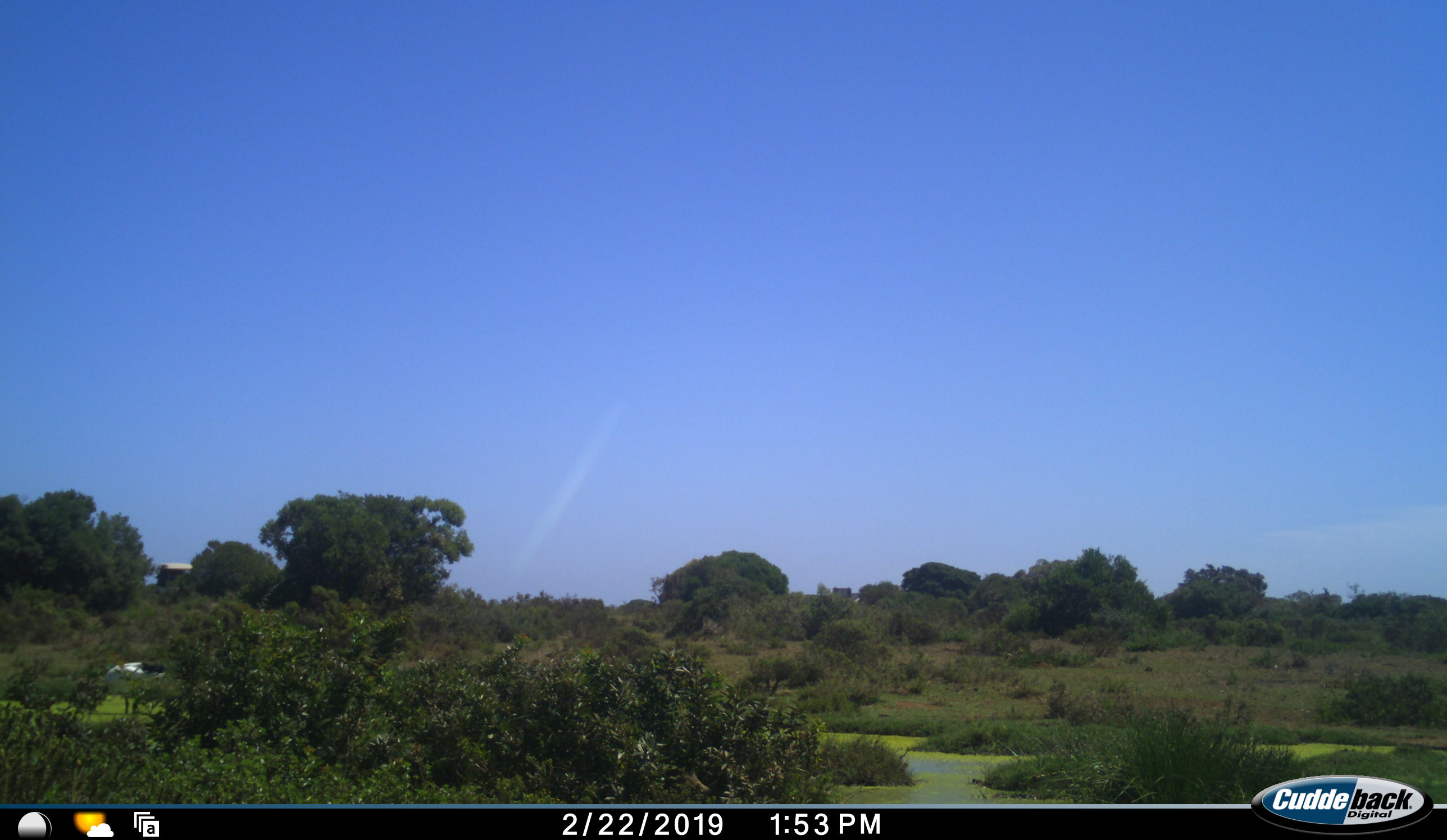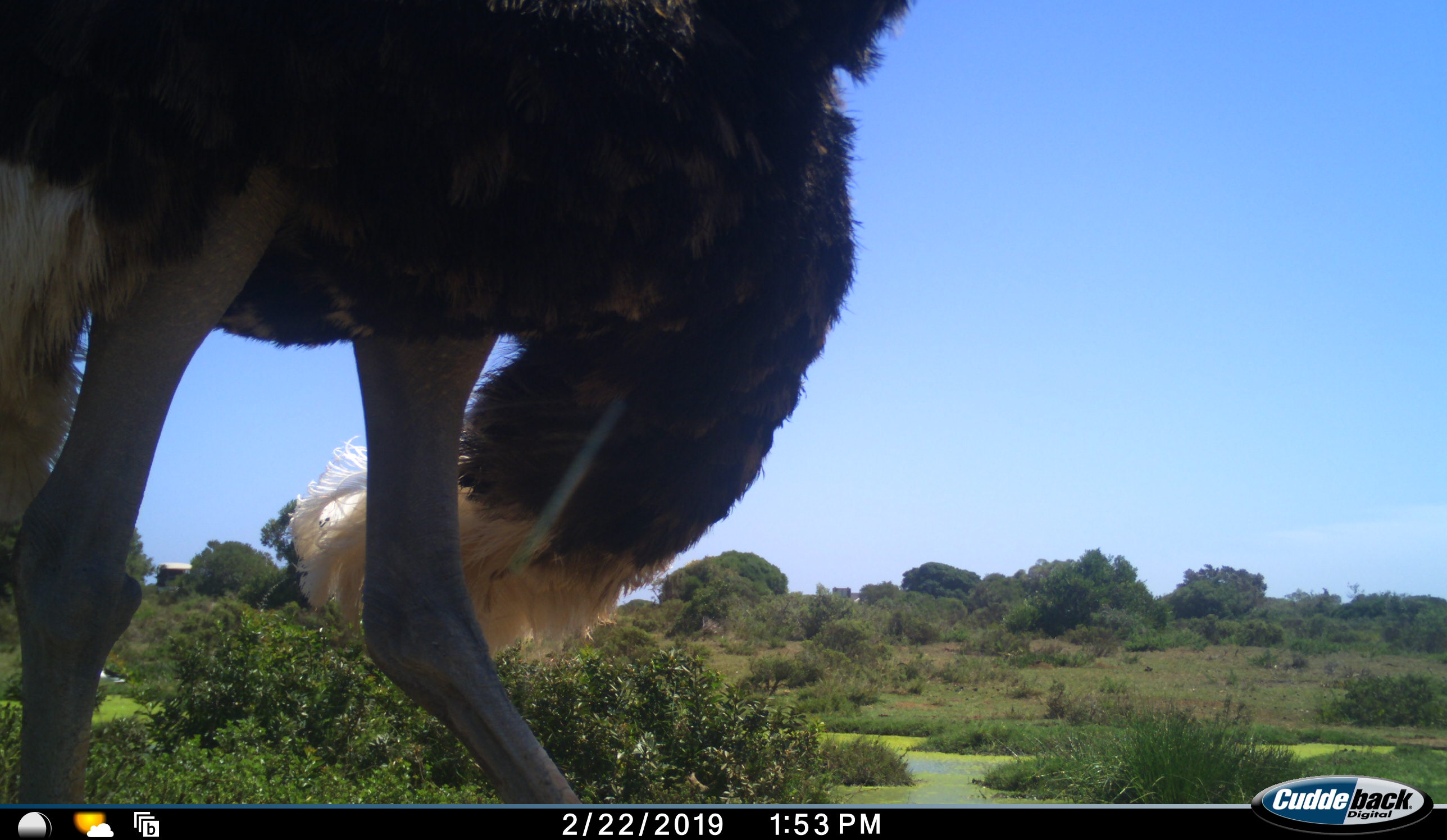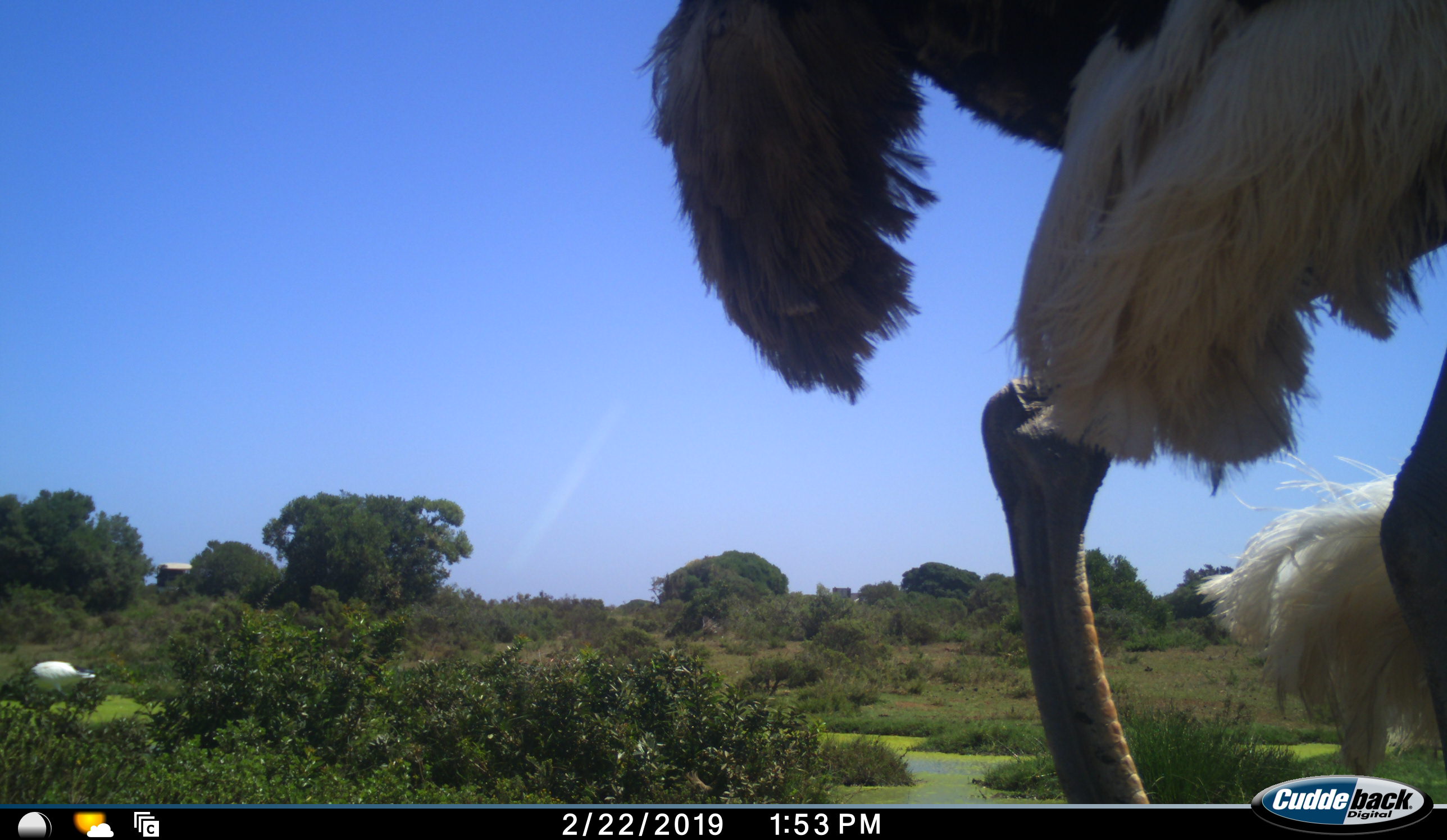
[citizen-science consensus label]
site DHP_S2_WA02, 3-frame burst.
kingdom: Animalia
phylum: Chordata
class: Aves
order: Struthioniformes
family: Struthionidae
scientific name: Struthionidae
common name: ostrich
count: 1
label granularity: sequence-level